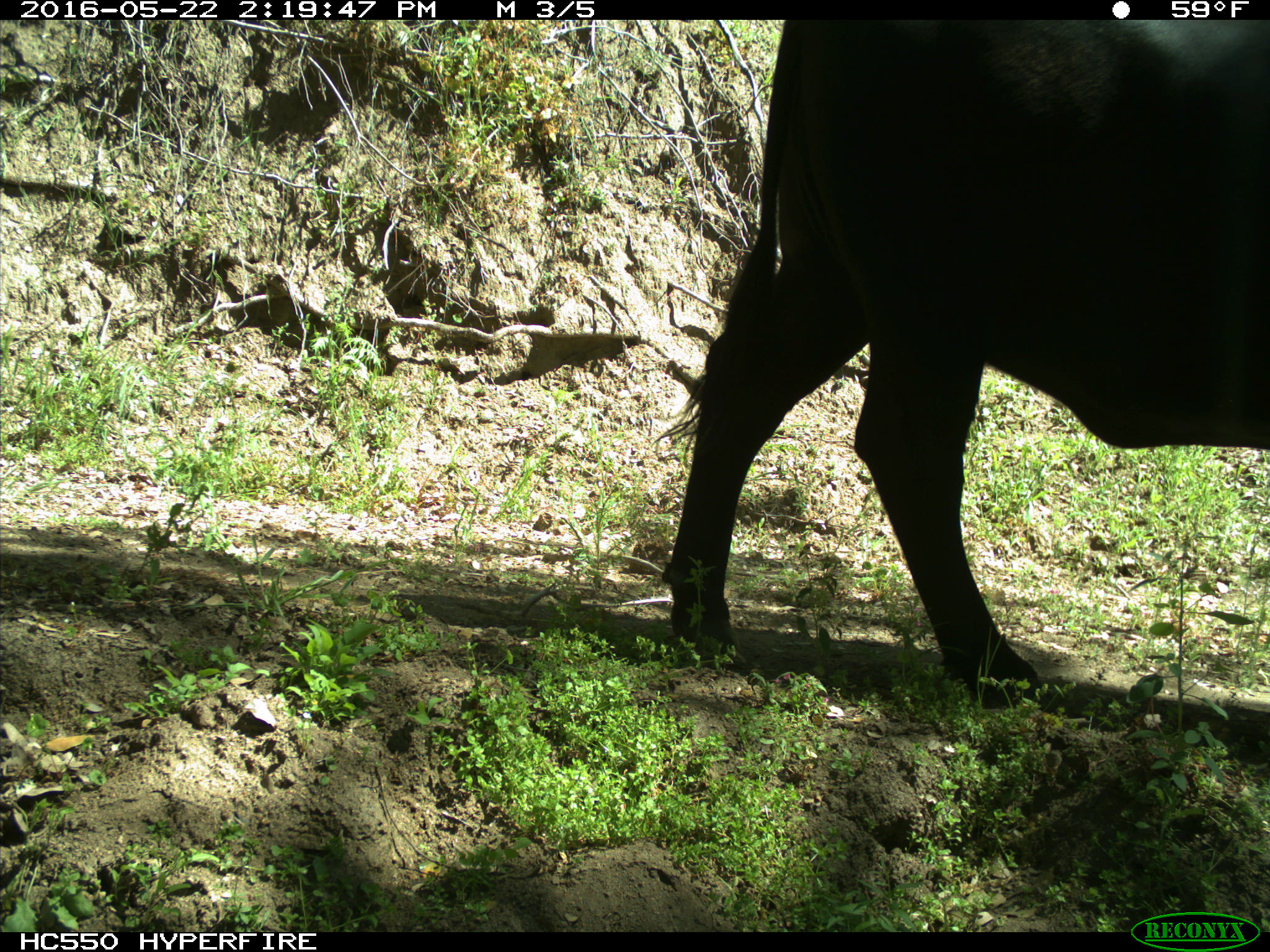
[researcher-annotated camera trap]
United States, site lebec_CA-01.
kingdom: Animalia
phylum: Chordata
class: Mammalia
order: Artiodactyla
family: Bovidae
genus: Bos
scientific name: Bos taurus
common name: domestic cow